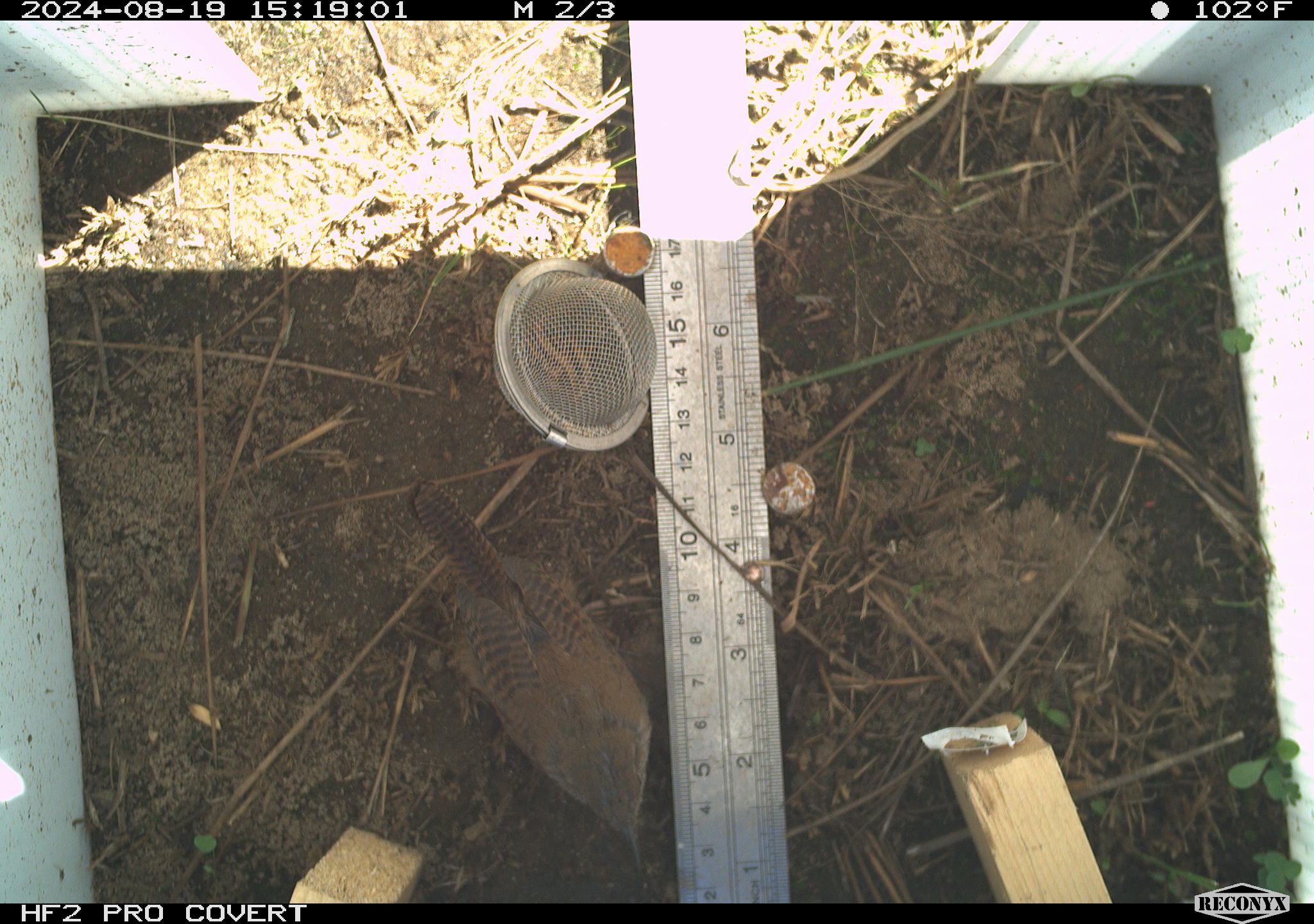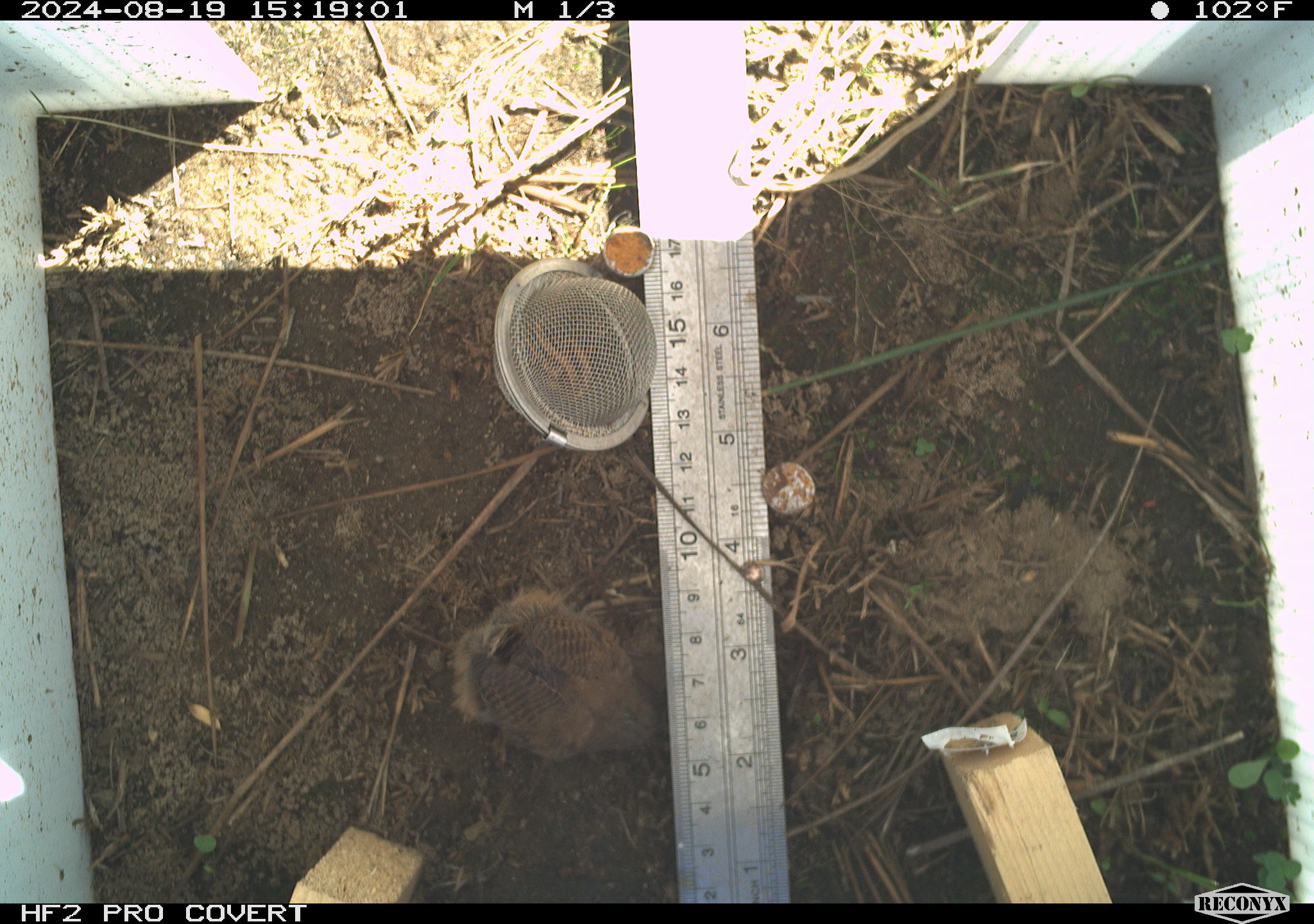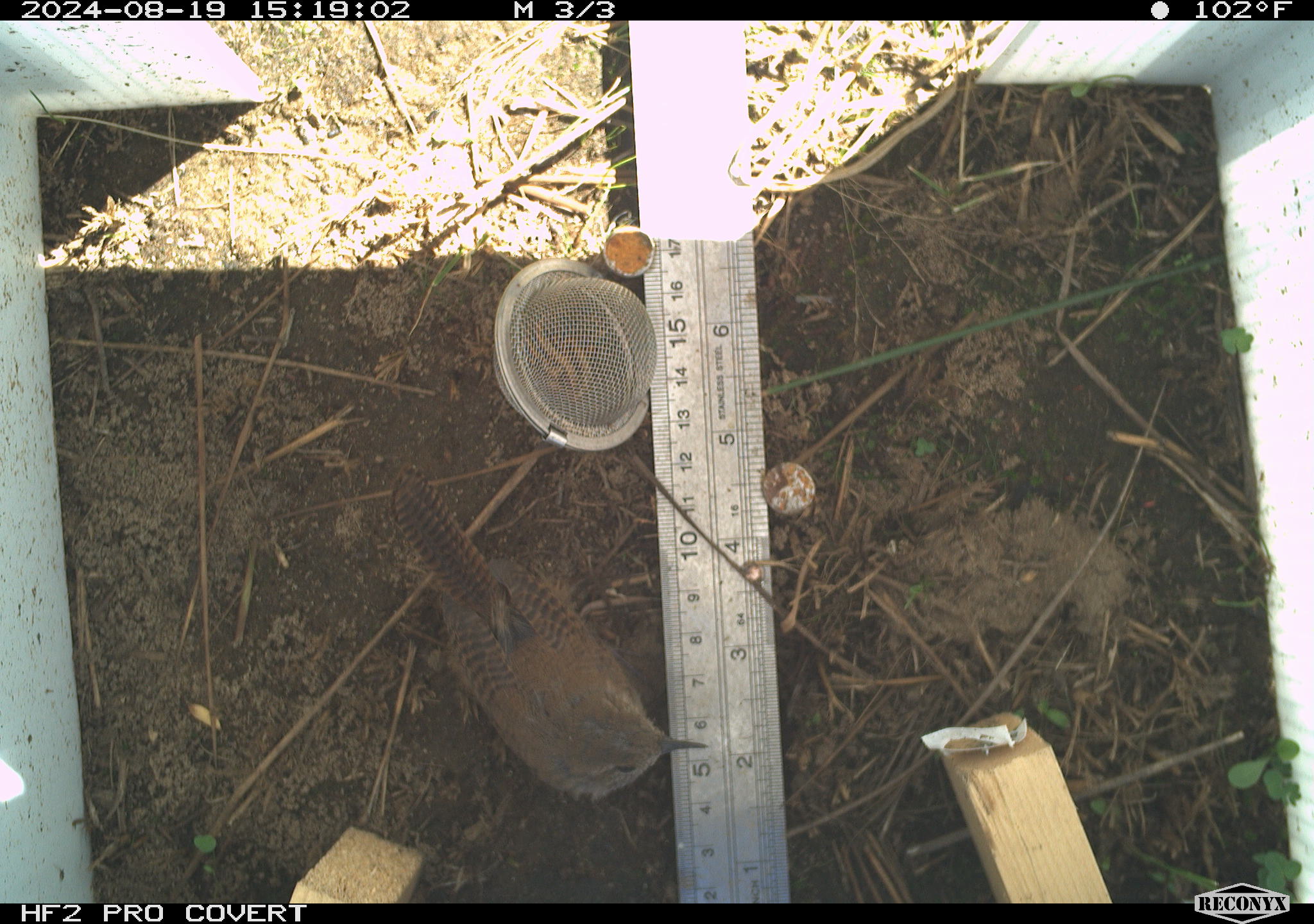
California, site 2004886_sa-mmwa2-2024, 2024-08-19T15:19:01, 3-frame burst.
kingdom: Animalia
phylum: Chordata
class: Aves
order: Passeriformes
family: Troglodytidae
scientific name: Troglodytidae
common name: wren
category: troglodytidae family